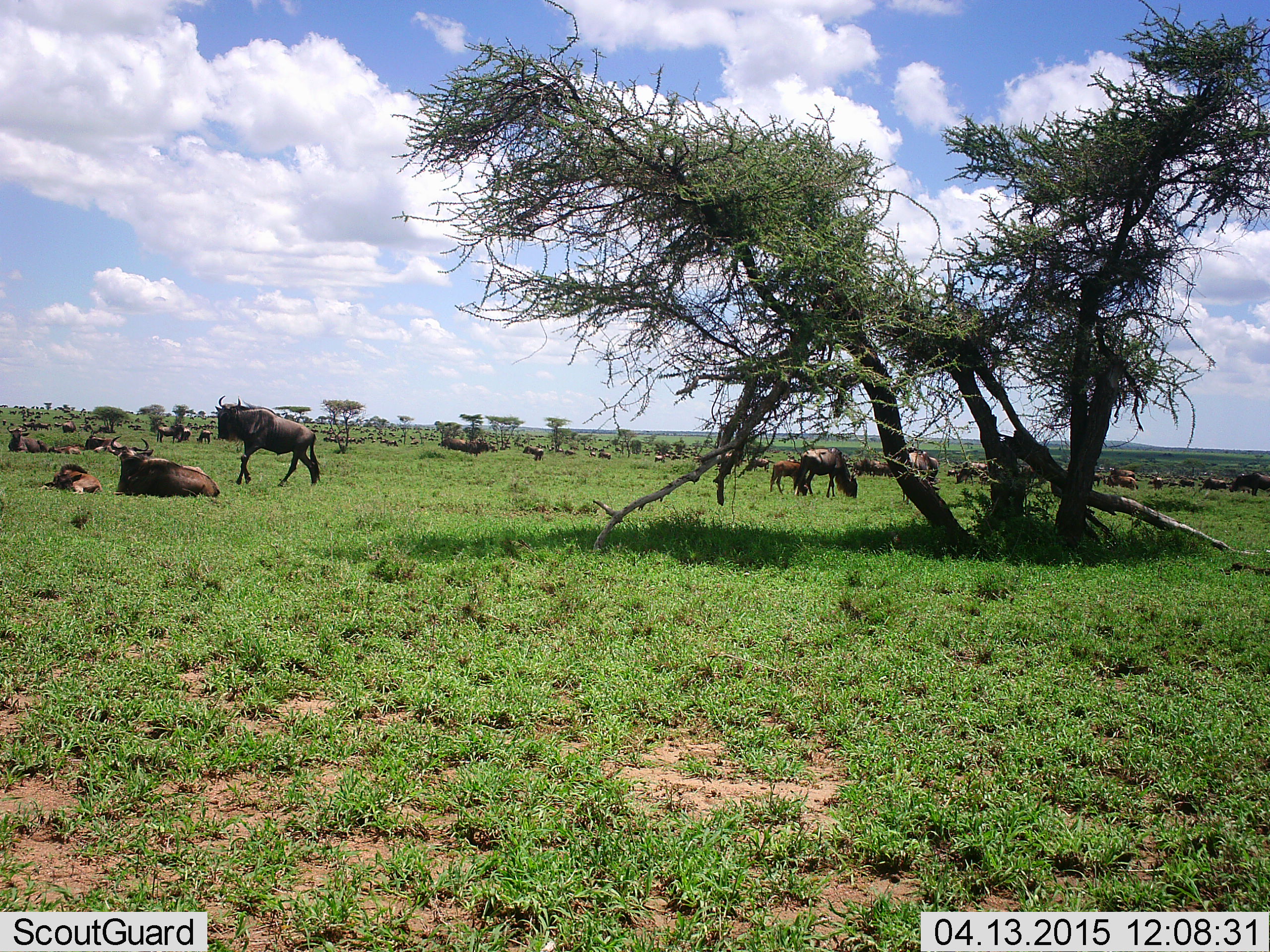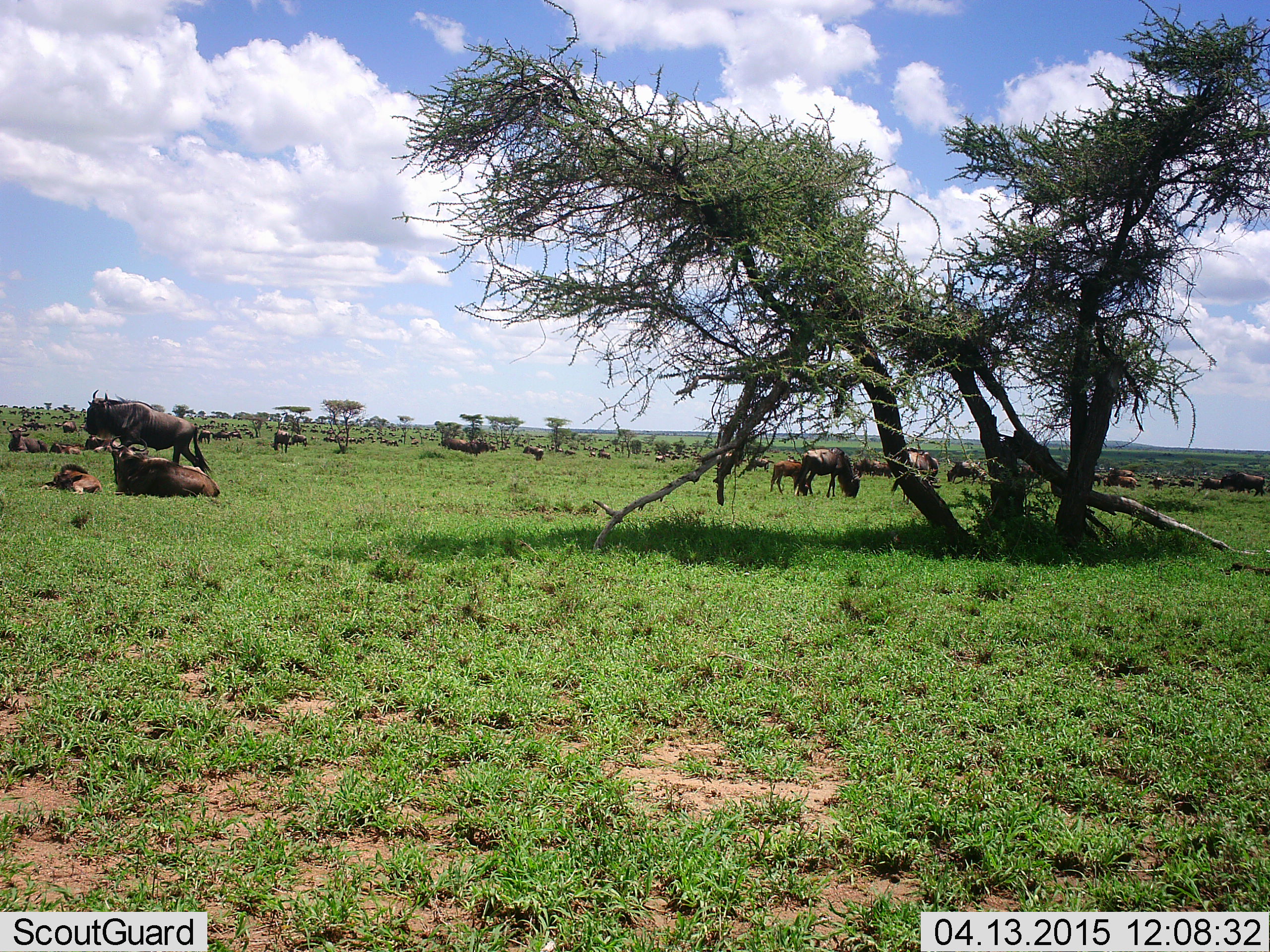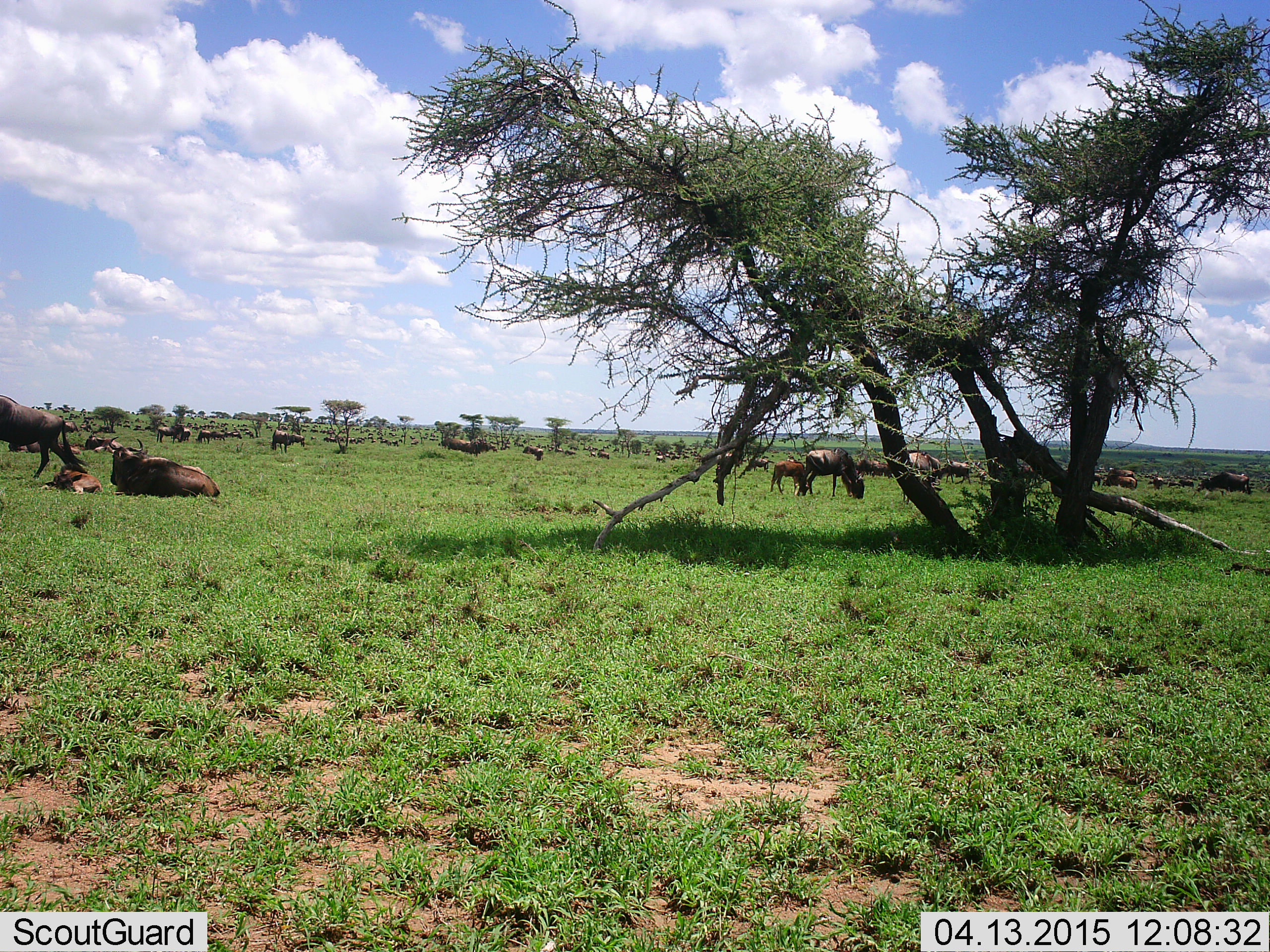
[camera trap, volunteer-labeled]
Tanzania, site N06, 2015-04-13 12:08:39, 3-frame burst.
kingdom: Animalia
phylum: Chordata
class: Mammalia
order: Artiodactyla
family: Bovidae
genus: Connochaetes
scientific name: Connochaetes taurinus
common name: blue wildebeest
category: wildebeest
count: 11-50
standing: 50%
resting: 80%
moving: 40%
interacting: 0%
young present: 50%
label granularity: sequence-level